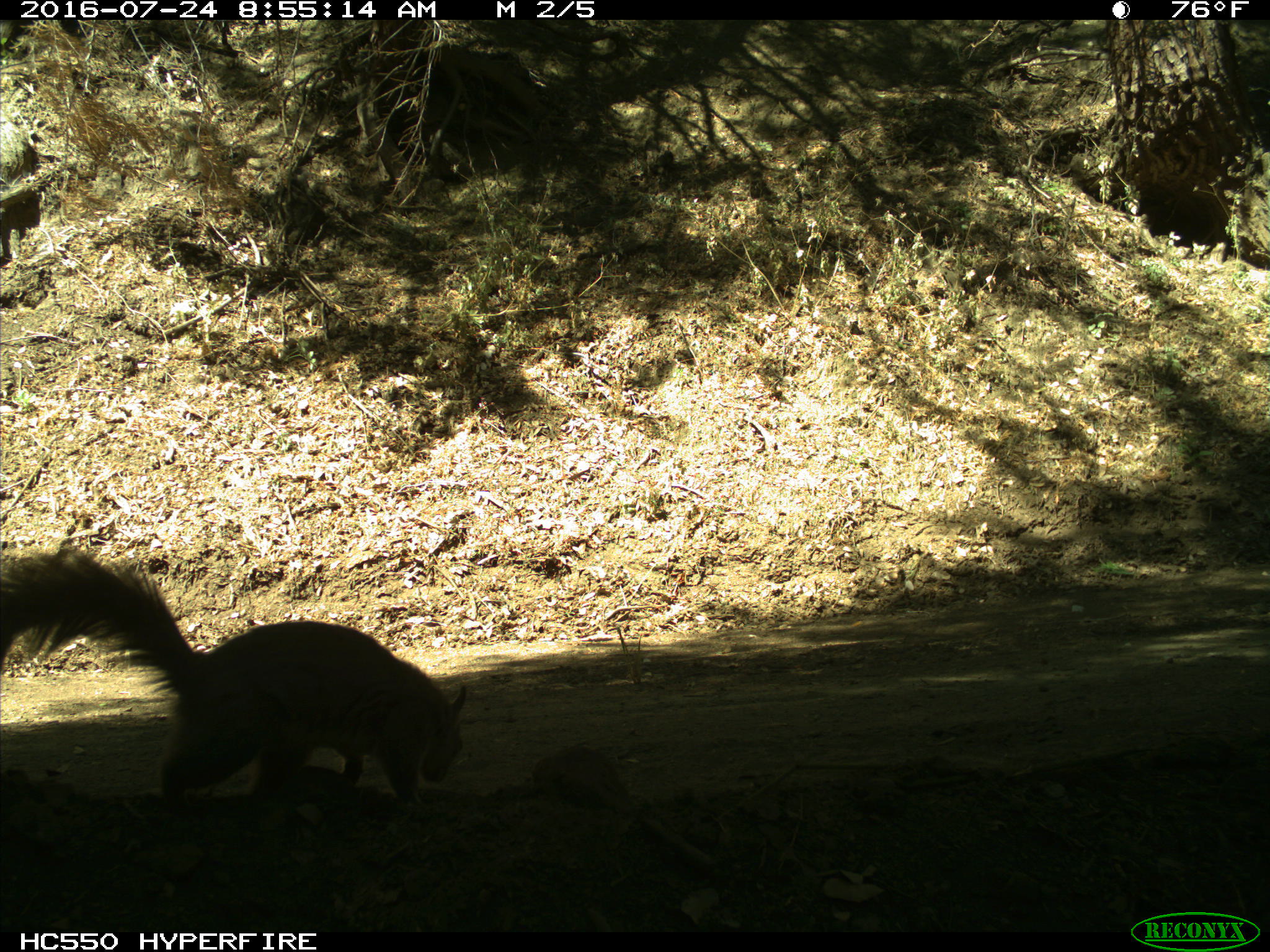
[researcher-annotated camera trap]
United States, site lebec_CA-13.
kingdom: Animalia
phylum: Chordata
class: Mammalia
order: Rodentia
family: Sciuridae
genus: Sciurus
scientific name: Sciurus carolinensis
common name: eastern gray squirrel